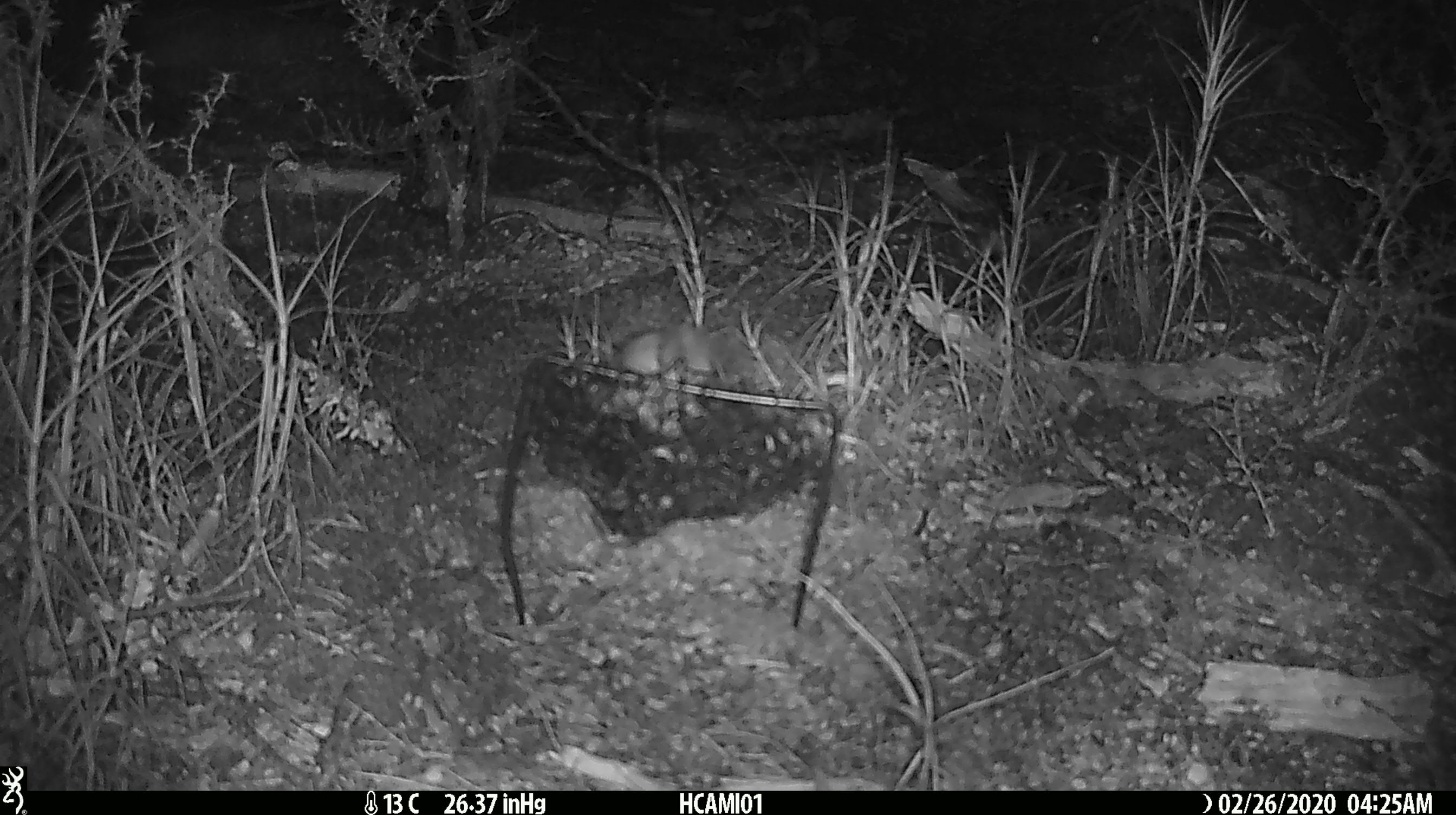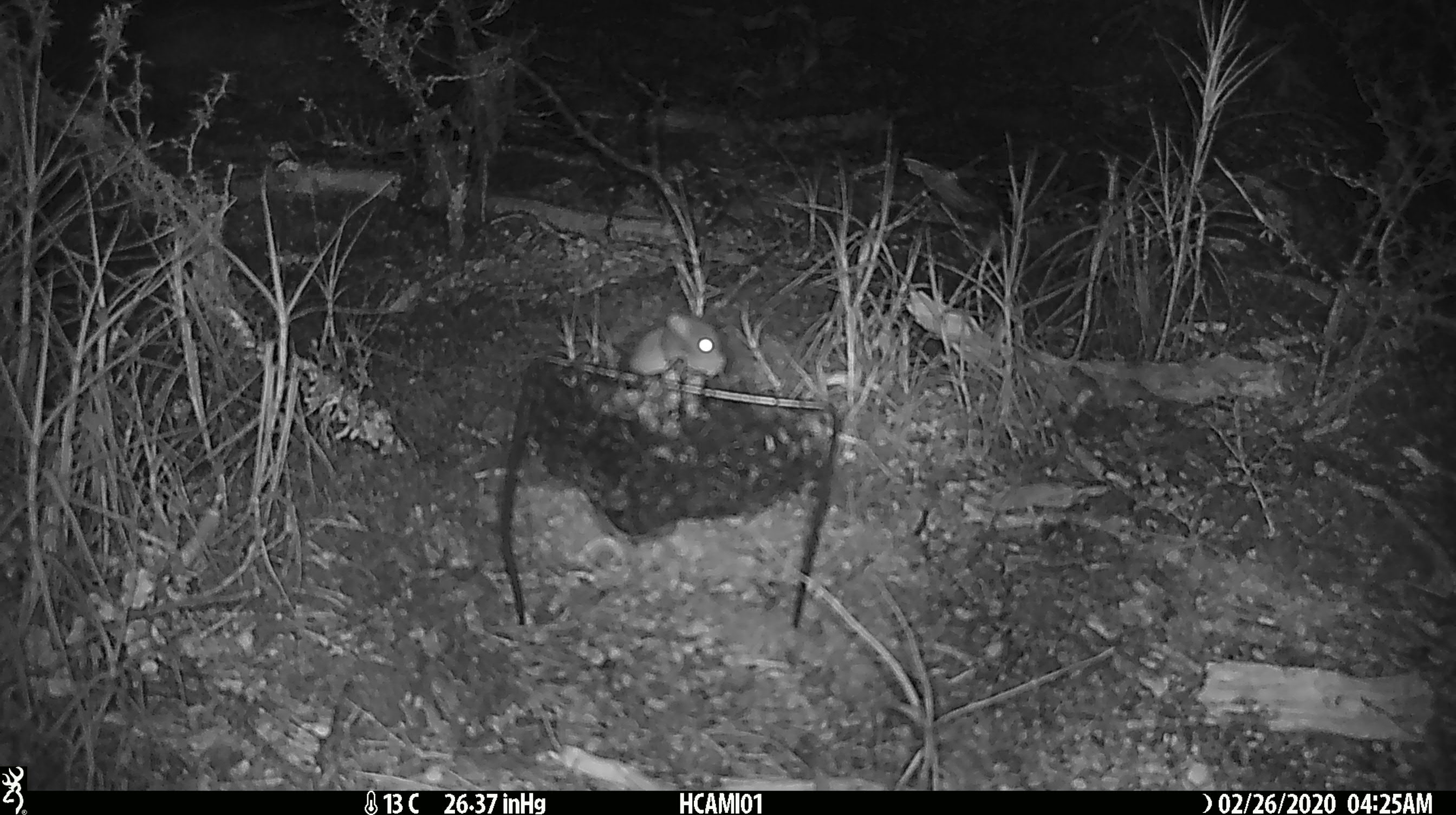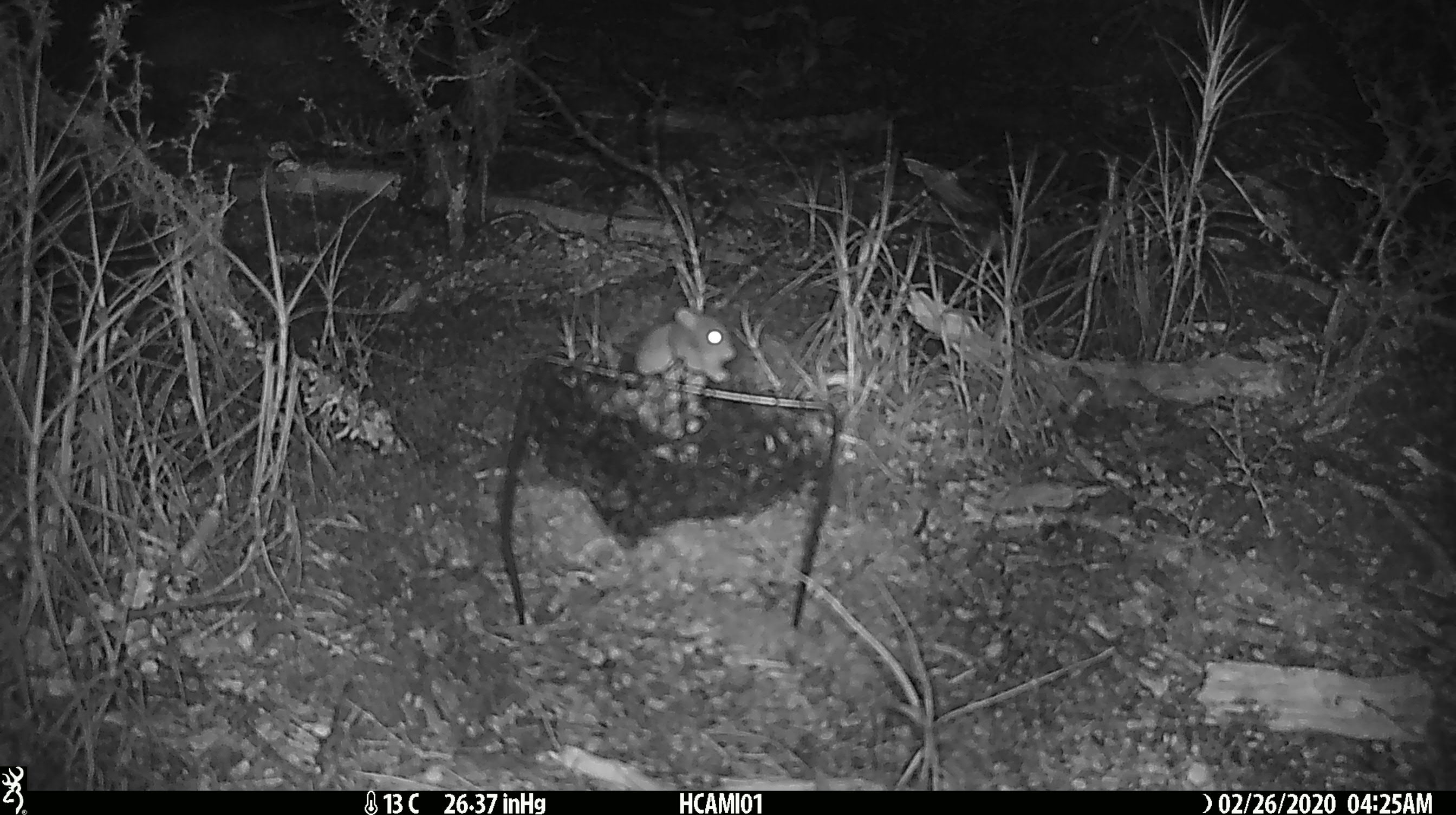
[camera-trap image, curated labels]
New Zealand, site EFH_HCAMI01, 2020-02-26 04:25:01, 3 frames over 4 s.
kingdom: Animalia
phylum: Chordata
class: Mammalia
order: Rodentia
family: Muridae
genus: Mus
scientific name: Mus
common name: mouse